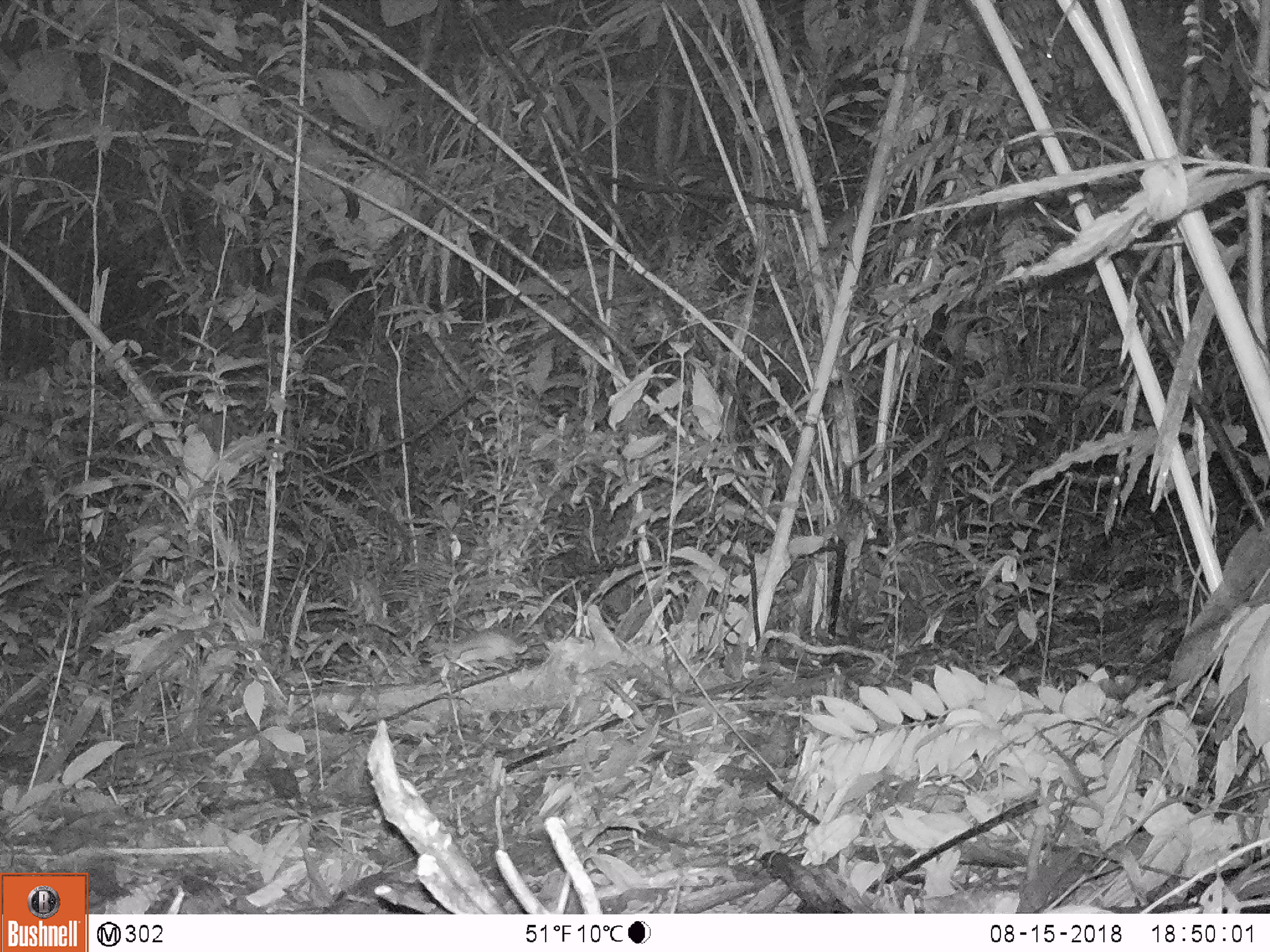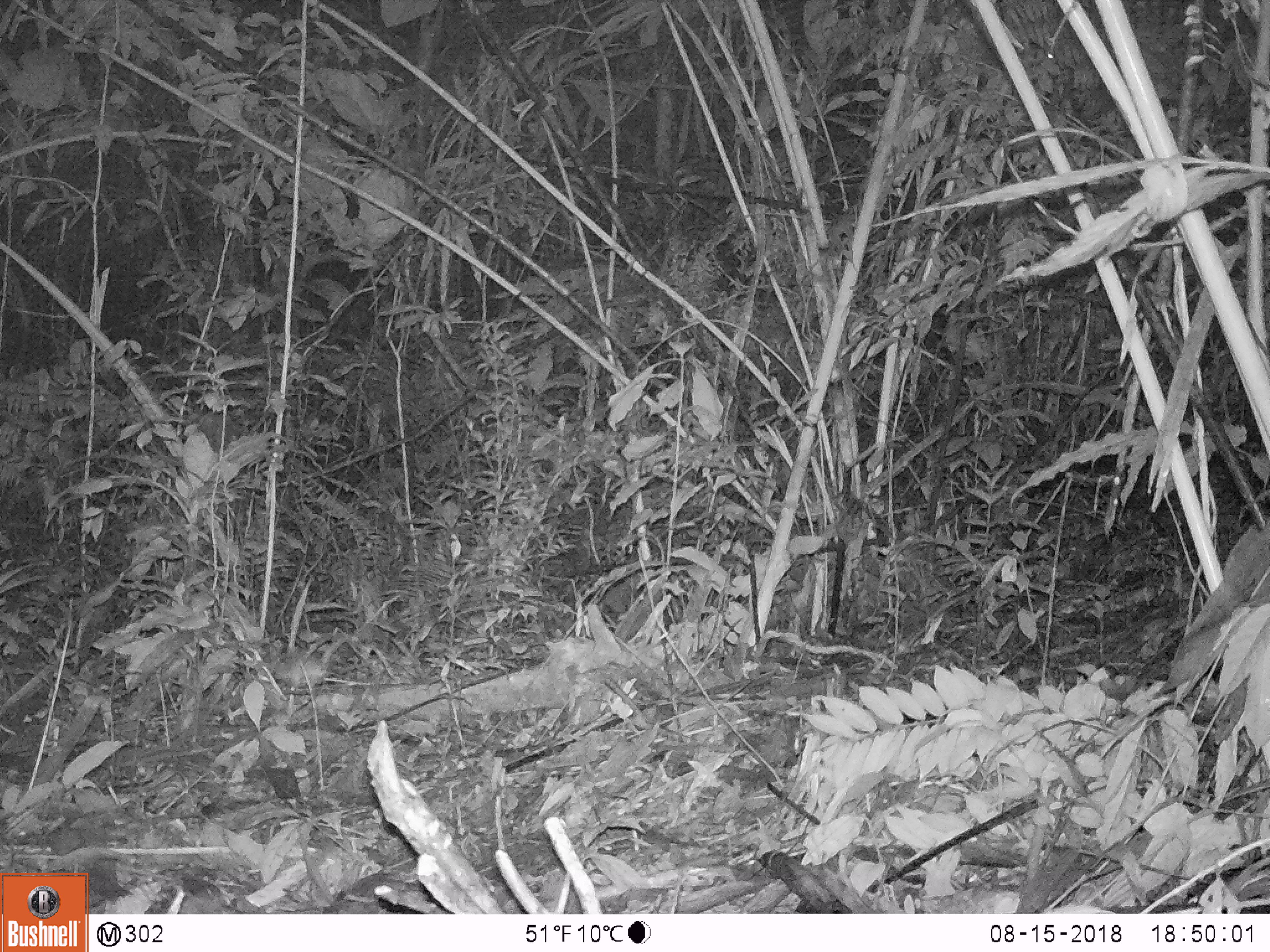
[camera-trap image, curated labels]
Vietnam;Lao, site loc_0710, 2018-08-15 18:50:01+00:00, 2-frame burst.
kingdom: Animalia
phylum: Chordata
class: Mammalia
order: Rodentia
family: Muridae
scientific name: Muridae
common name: old-world mice and rats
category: unidentified murid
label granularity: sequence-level